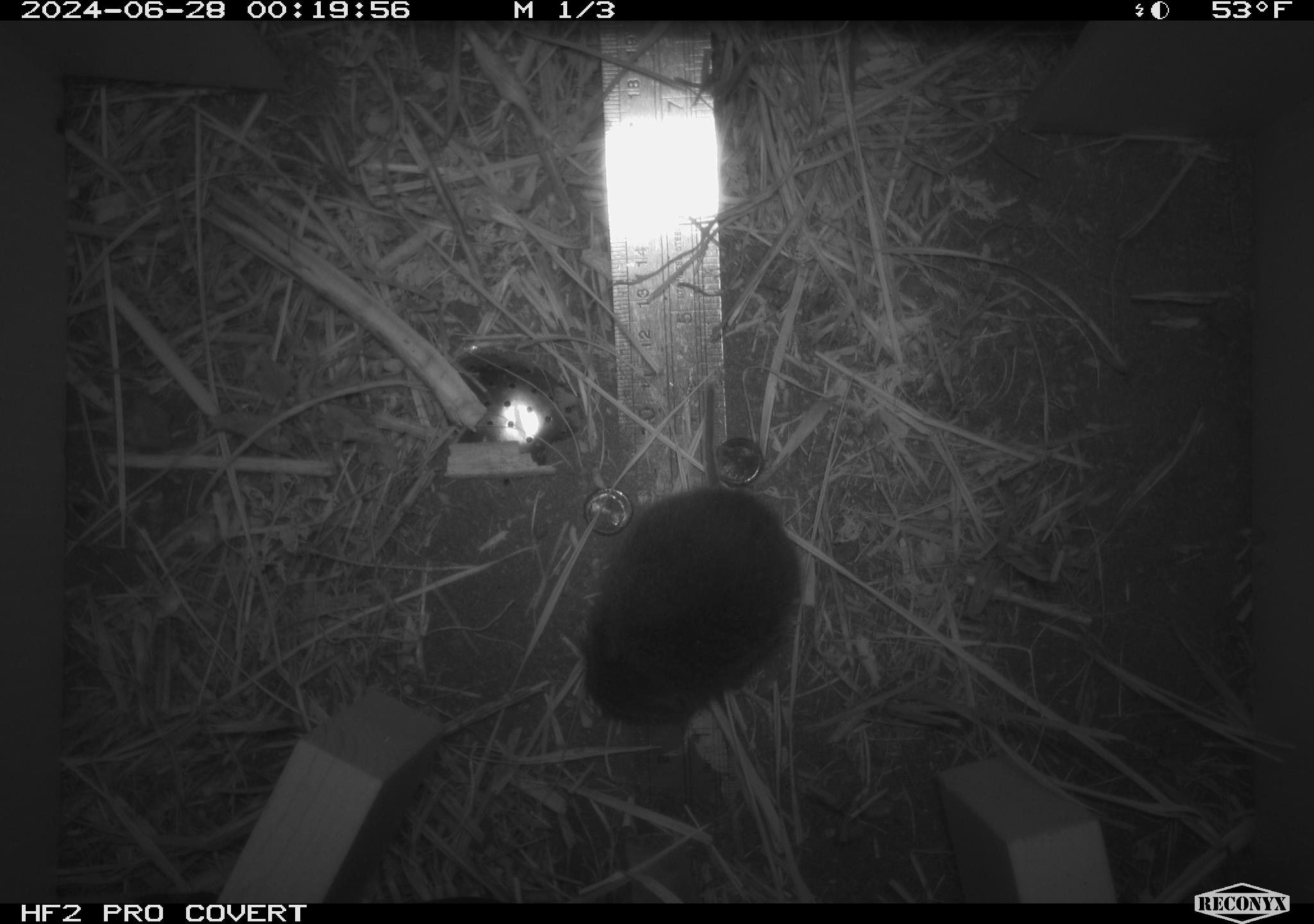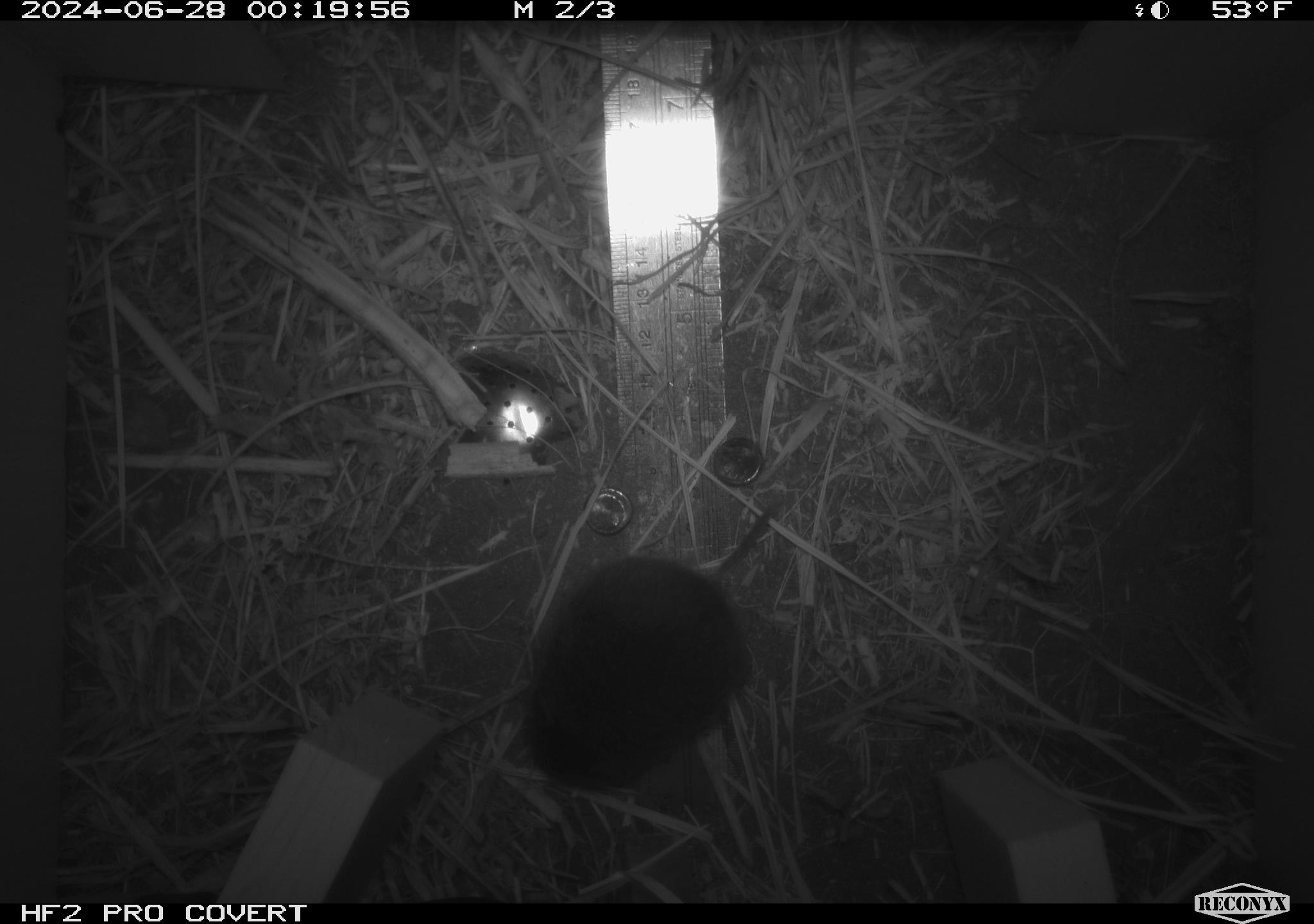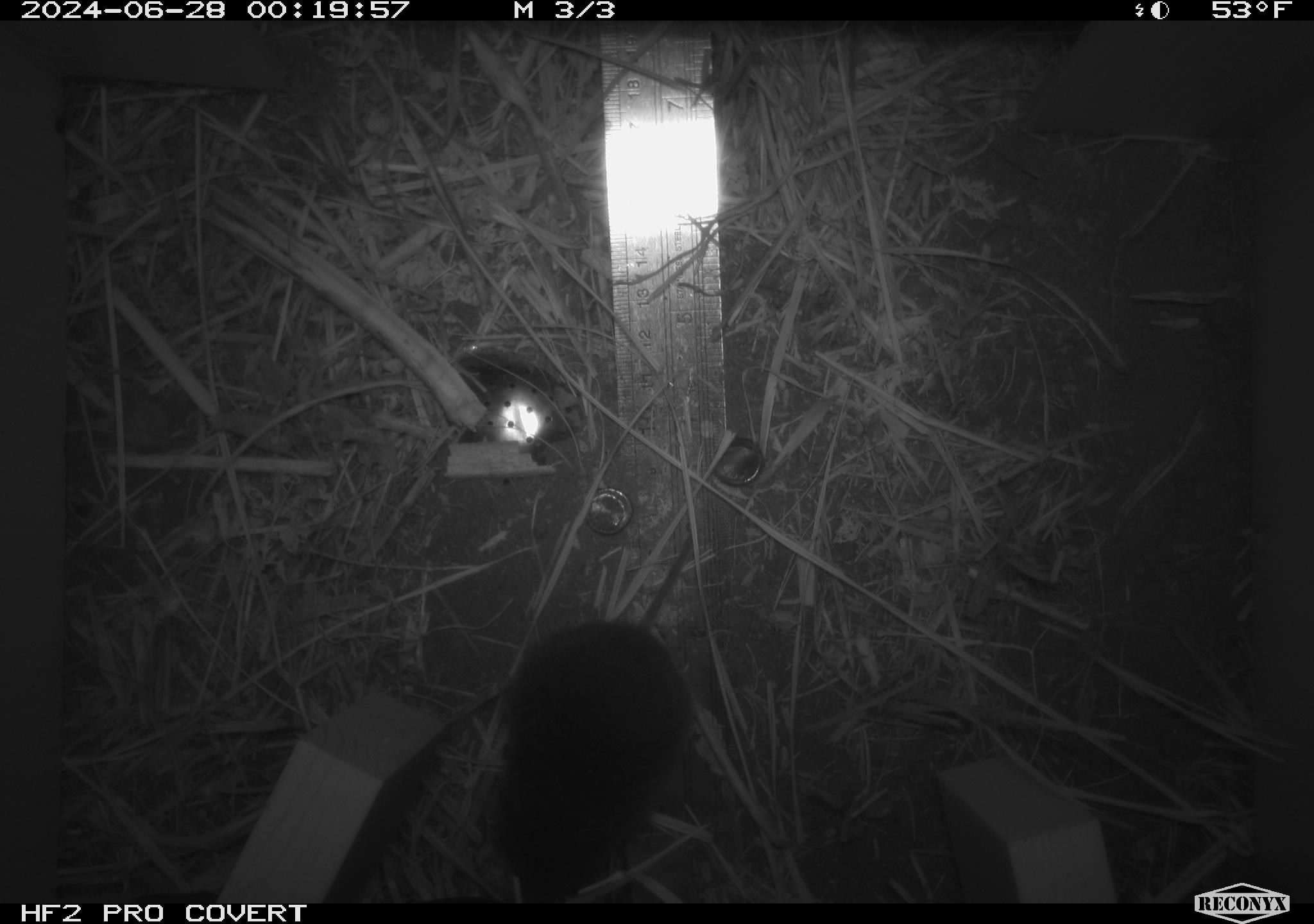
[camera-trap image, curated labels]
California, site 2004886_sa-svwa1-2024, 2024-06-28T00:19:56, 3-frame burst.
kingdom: Animalia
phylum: Chordata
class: Mammalia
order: Rodentia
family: Cricetidae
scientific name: Arvicolinae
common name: voles, lemmings, and muskrats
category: arvicolinae subfamily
Arvicolinae subfamily (voles, lemmings, and muskrats) (Arvicolinae).